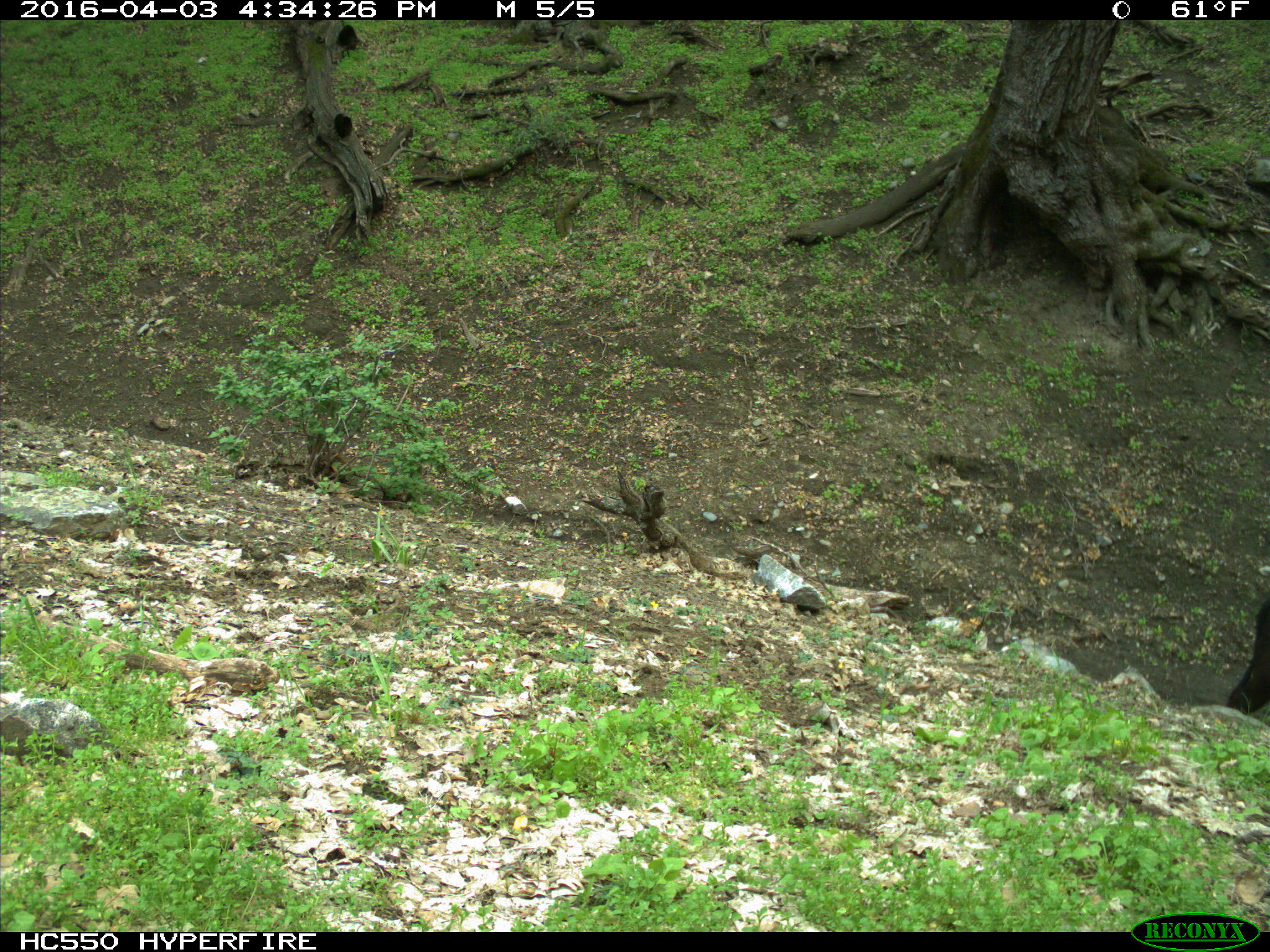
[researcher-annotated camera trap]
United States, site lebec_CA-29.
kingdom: Animalia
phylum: Chordata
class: Mammalia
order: Artiodactyla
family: Bovidae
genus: Bos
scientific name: Bos taurus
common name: domestic cow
Bos taurus (domestic cow).